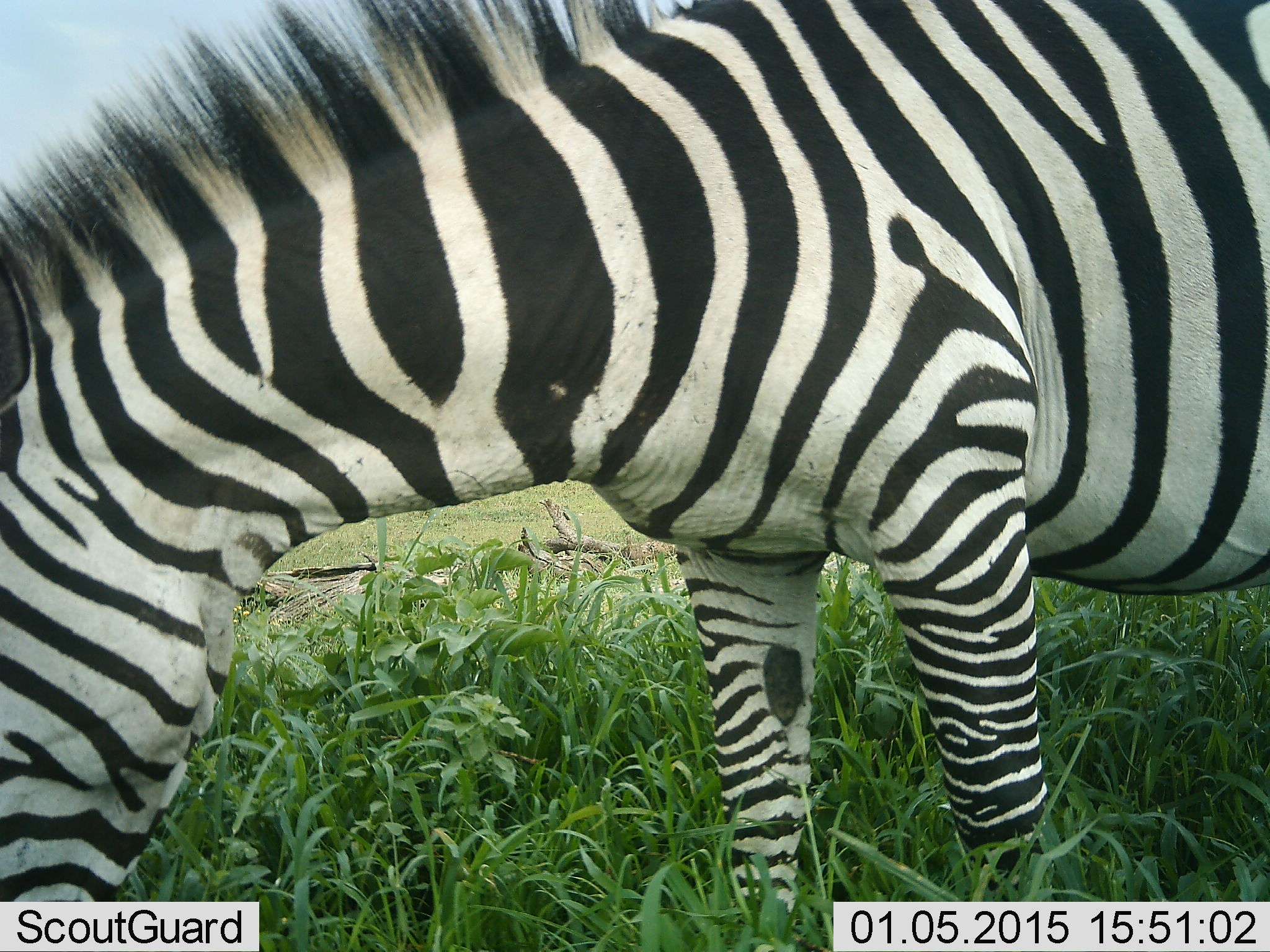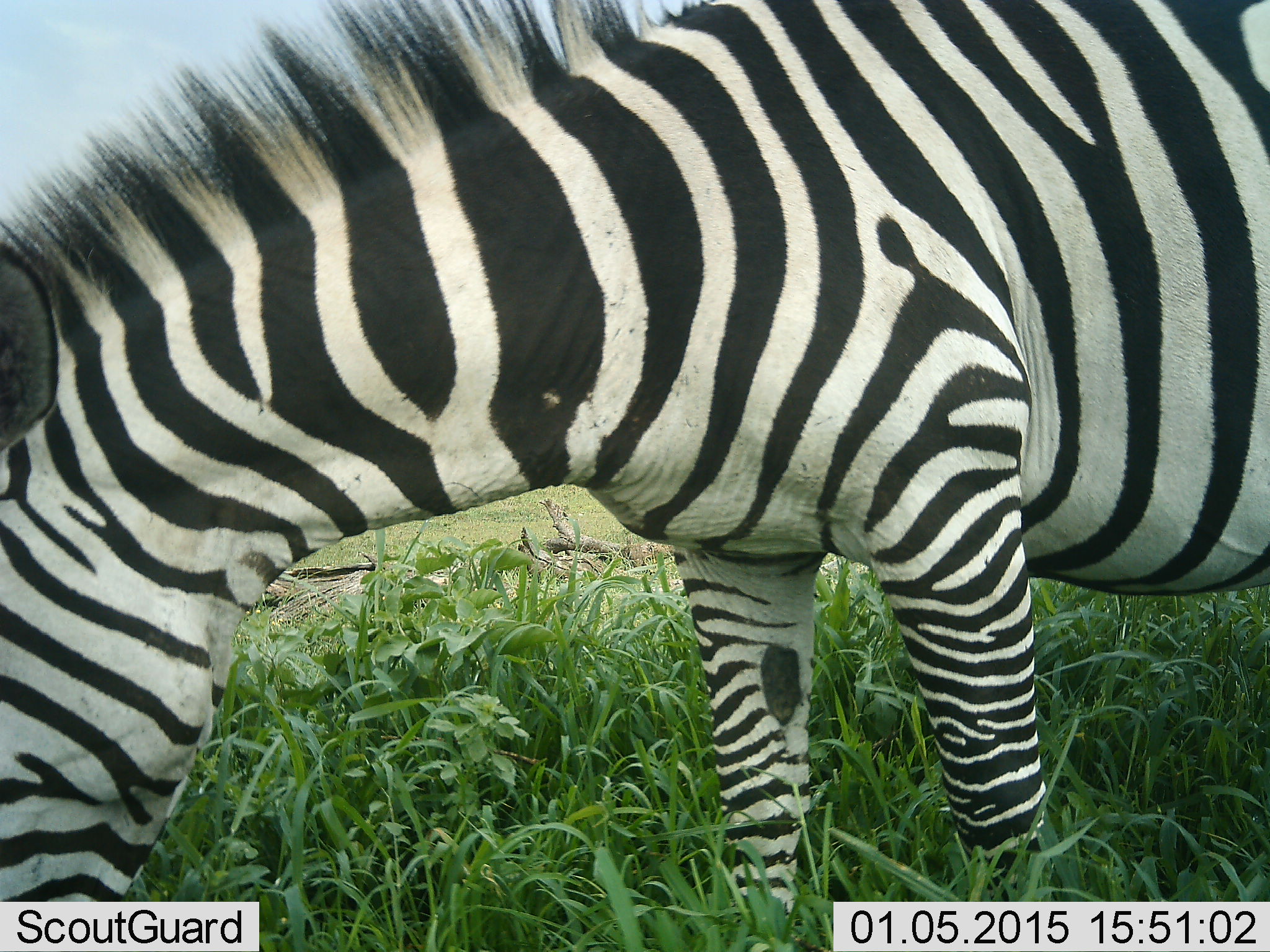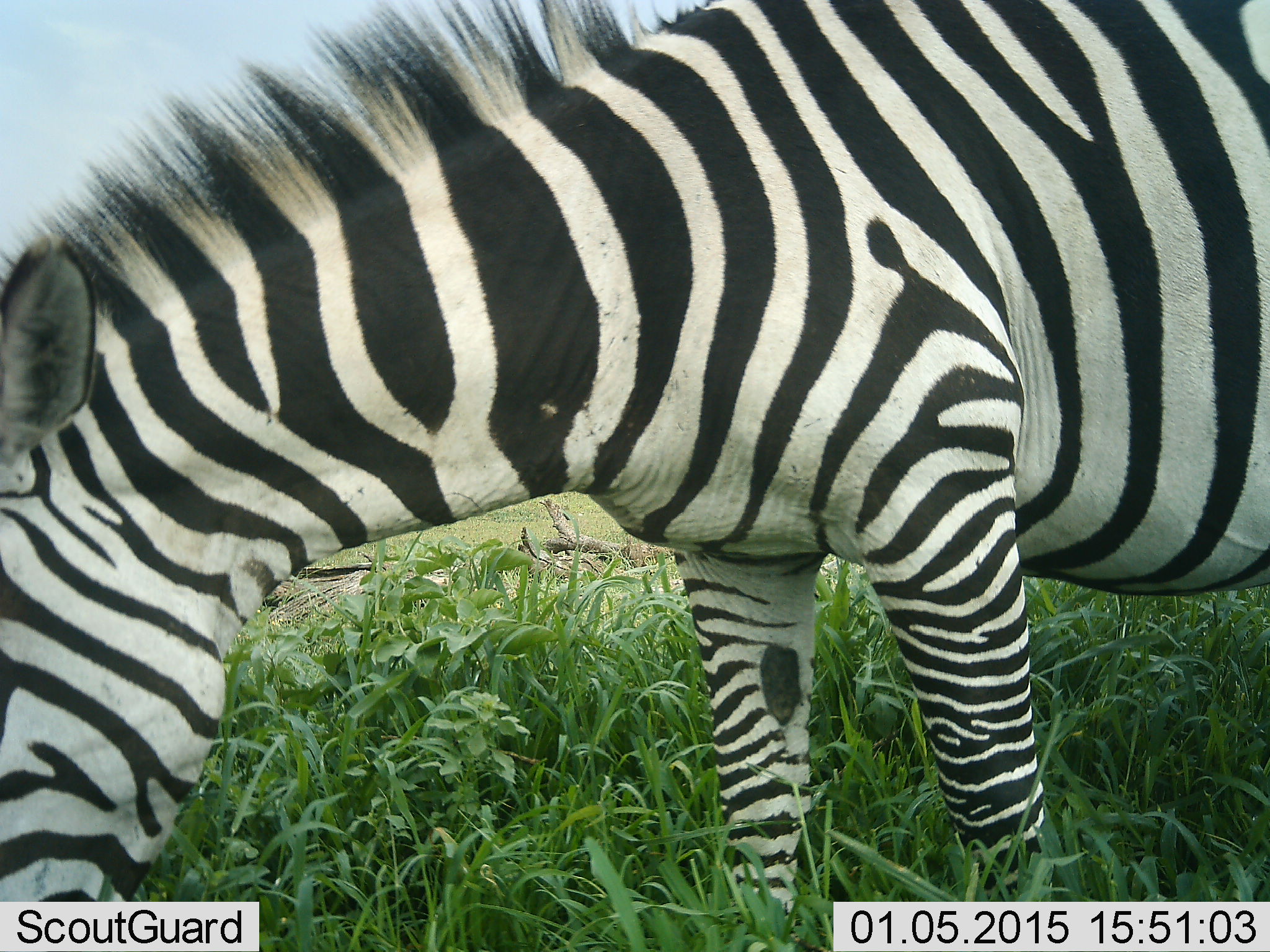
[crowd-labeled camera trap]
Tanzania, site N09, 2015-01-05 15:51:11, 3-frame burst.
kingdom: Animalia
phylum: Chordata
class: Mammalia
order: Perissodactyla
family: Equidae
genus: Equus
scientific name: Equus quagga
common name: plains zebra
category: zebra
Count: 1.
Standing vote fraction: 30%.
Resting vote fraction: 0%.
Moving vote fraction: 0%.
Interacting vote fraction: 0%.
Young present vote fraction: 0%.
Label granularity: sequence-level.